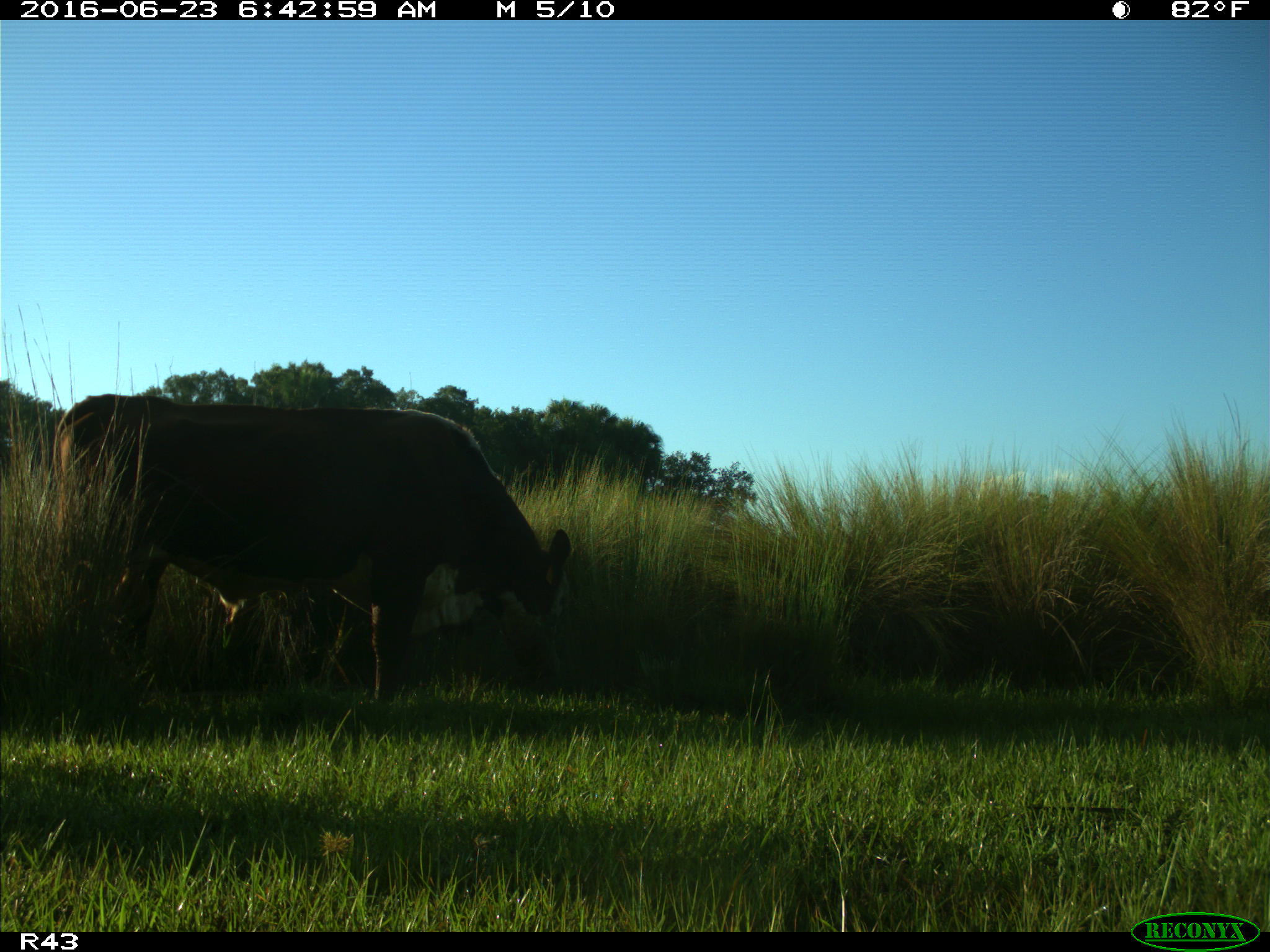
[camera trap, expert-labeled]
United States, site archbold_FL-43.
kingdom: Animalia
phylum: Chordata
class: Mammalia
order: Artiodactyla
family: Bovidae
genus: Bos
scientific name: Bos taurus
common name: domestic cow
Bos taurus (domestic cow).